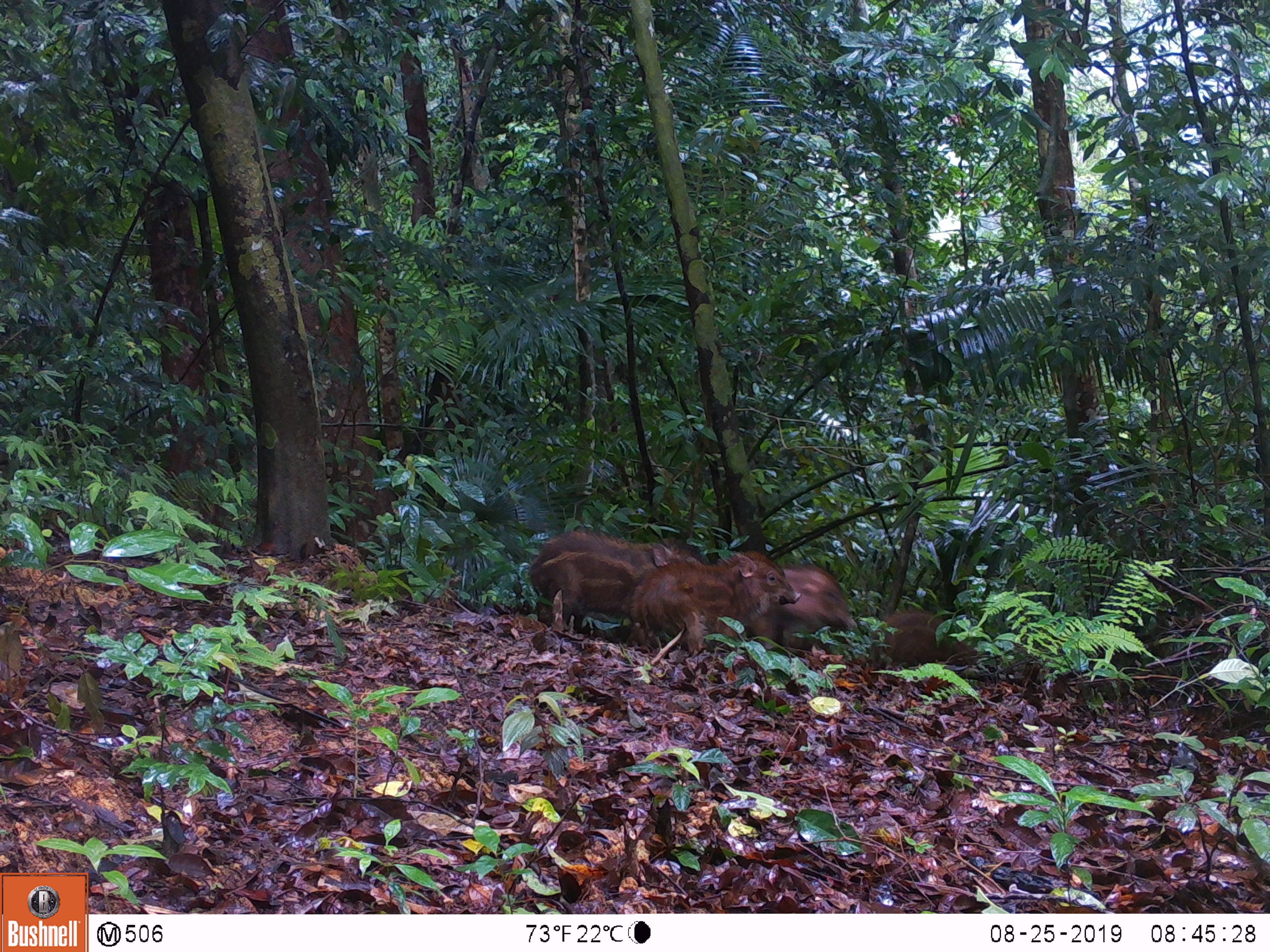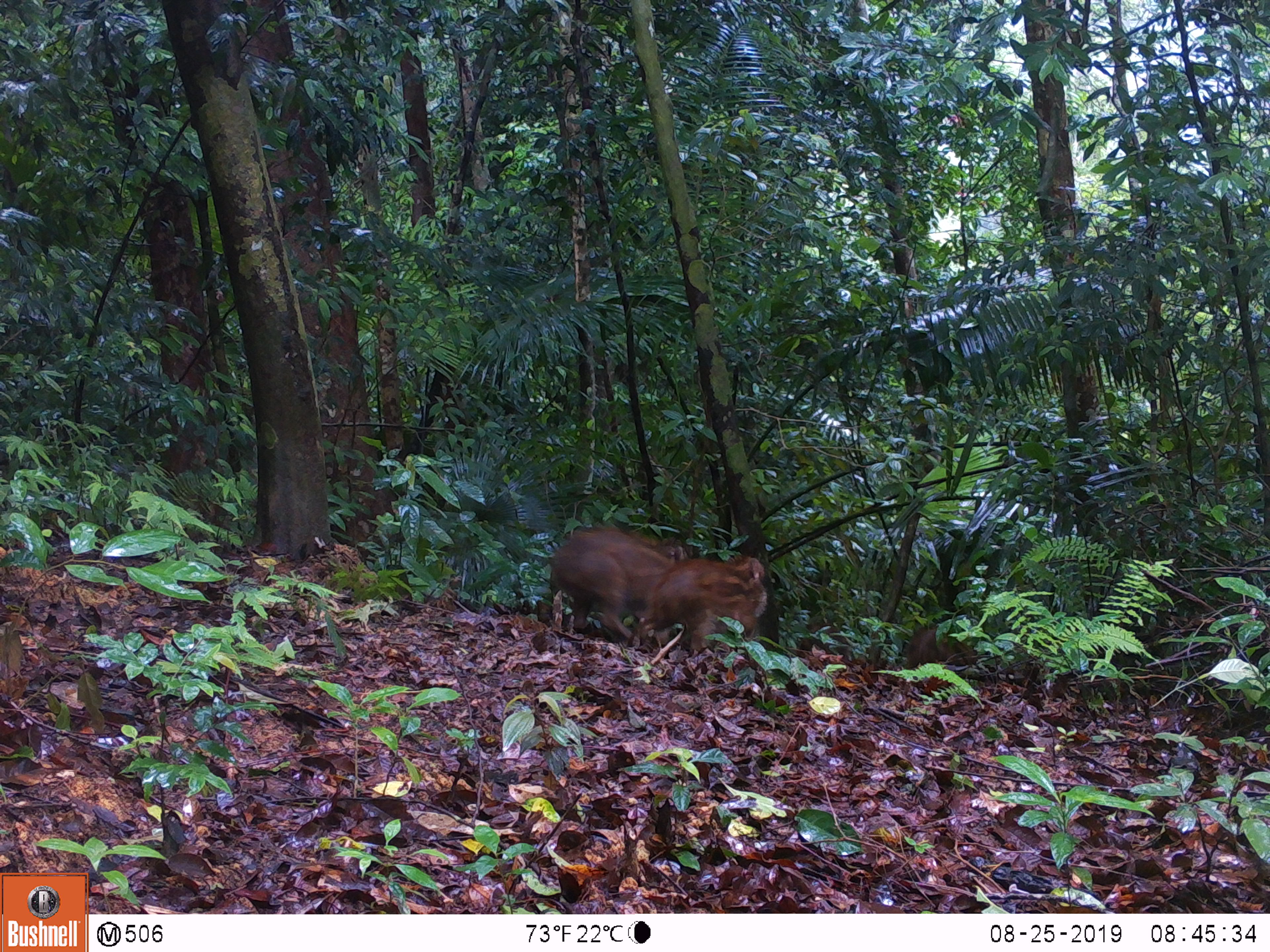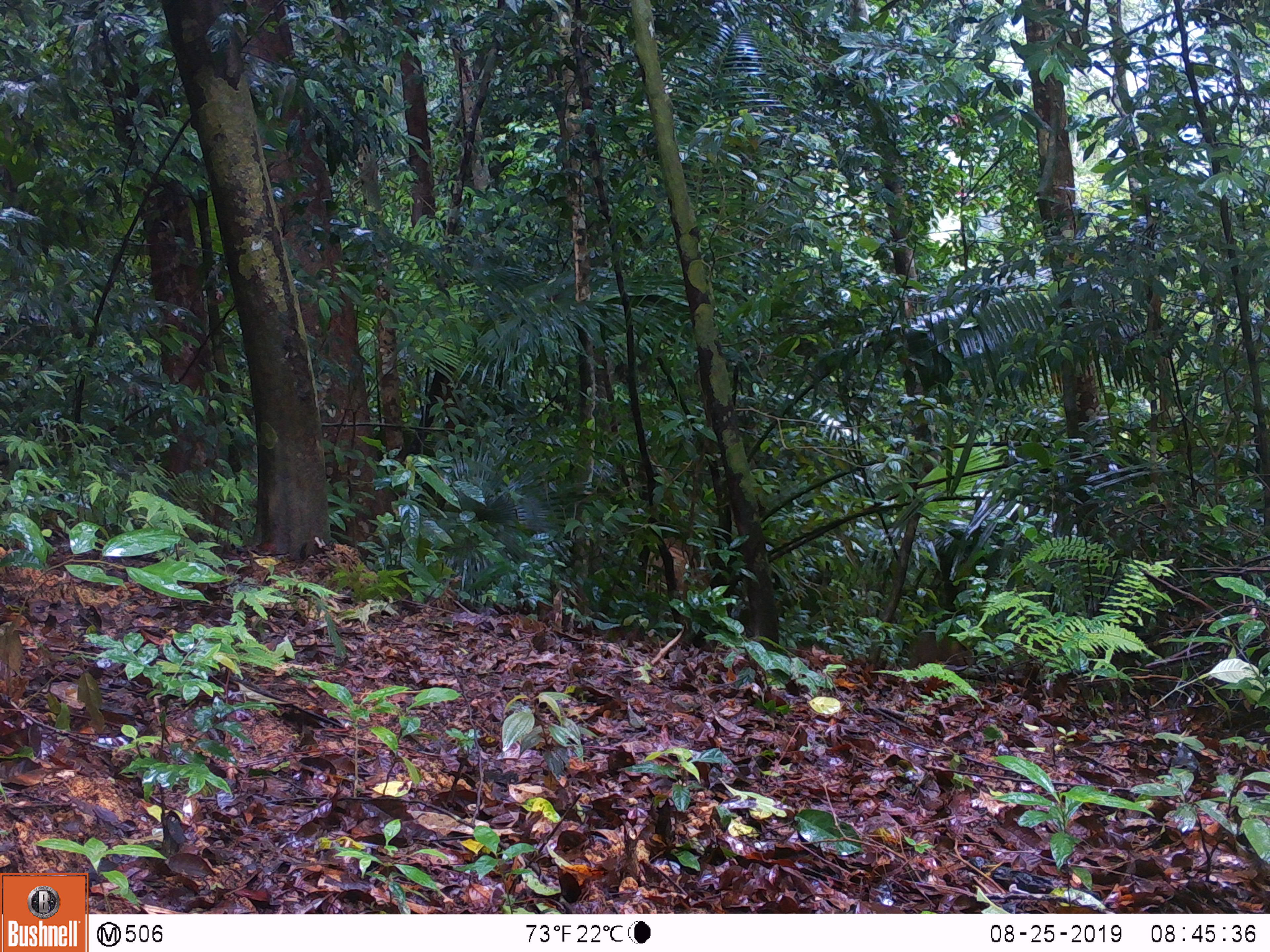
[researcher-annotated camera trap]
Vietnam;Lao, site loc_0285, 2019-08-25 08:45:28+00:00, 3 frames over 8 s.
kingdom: Animalia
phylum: Chordata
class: Mammalia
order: Artiodactyla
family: Suidae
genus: Sus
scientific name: Sus scrofa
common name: eurasian wild pig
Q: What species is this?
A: Eurasian wild pig (Sus scrofa).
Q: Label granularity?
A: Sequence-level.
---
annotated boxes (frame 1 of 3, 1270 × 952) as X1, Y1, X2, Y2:
eurasian wild pig: 528, 531, 702, 645; 632, 549, 800, 649; 707, 562, 857, 644; 869, 610, 978, 675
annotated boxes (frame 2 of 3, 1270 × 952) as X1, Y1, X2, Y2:
eurasian wild pig: 548, 526, 690, 643; 635, 556, 767, 652; 905, 623, 980, 672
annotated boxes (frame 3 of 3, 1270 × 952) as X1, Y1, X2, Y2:
eurasian wild pig: 910, 625, 973, 669